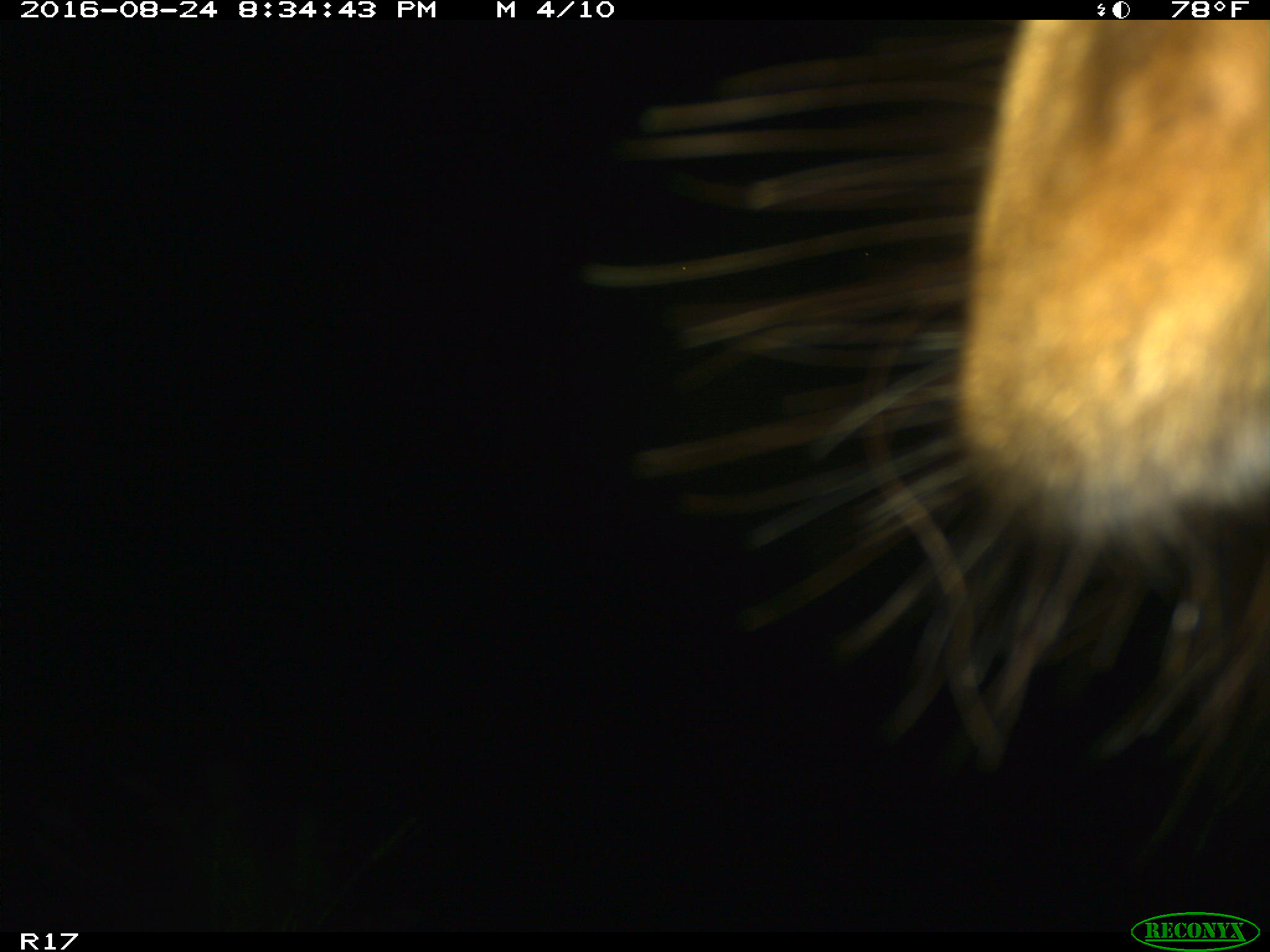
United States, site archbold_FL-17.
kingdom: Animalia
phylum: Chordata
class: Mammalia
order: Artiodactyla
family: Bovidae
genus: Bos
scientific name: Bos taurus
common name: domestic cow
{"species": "Bos taurus (domestic cow)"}